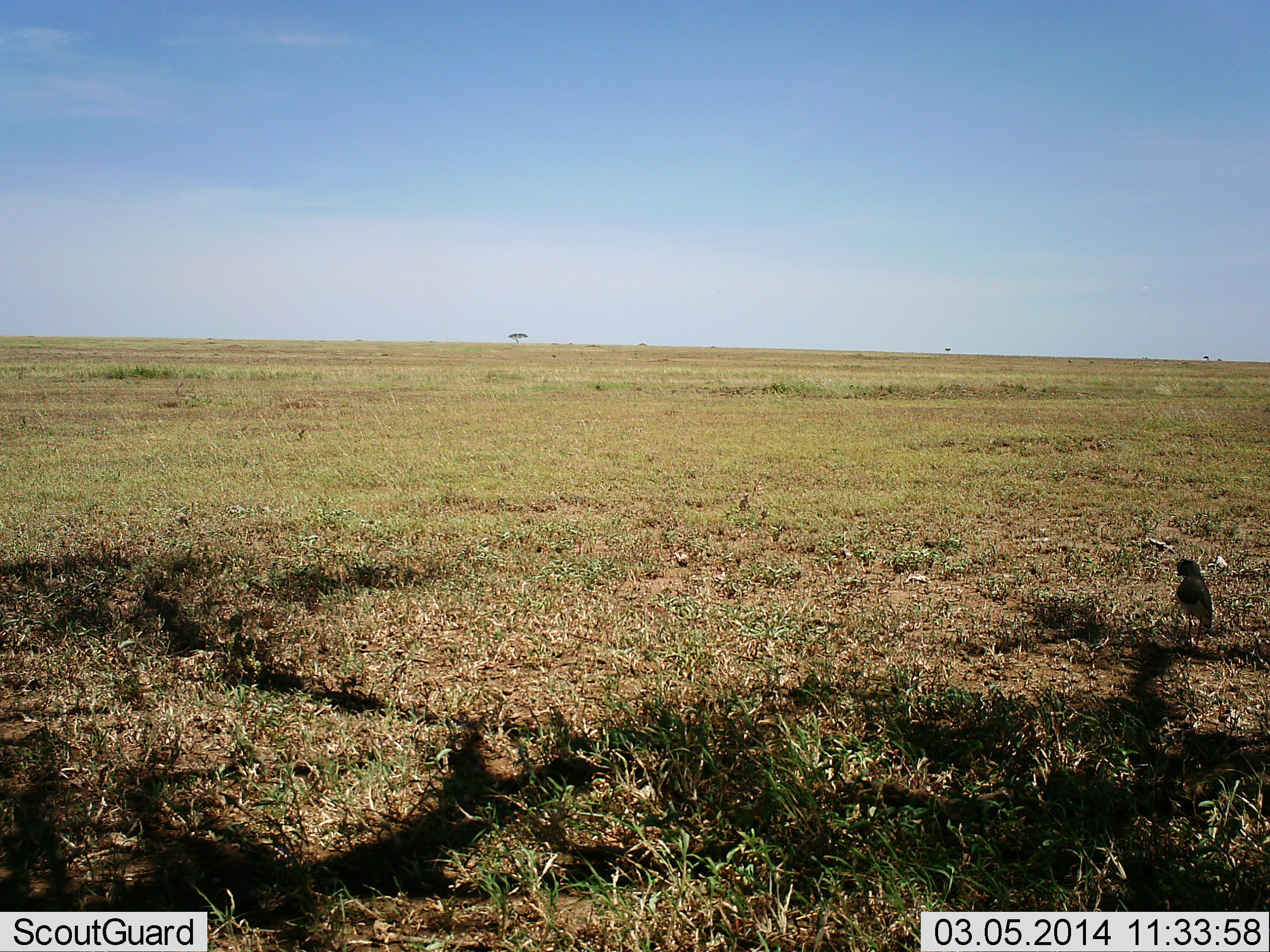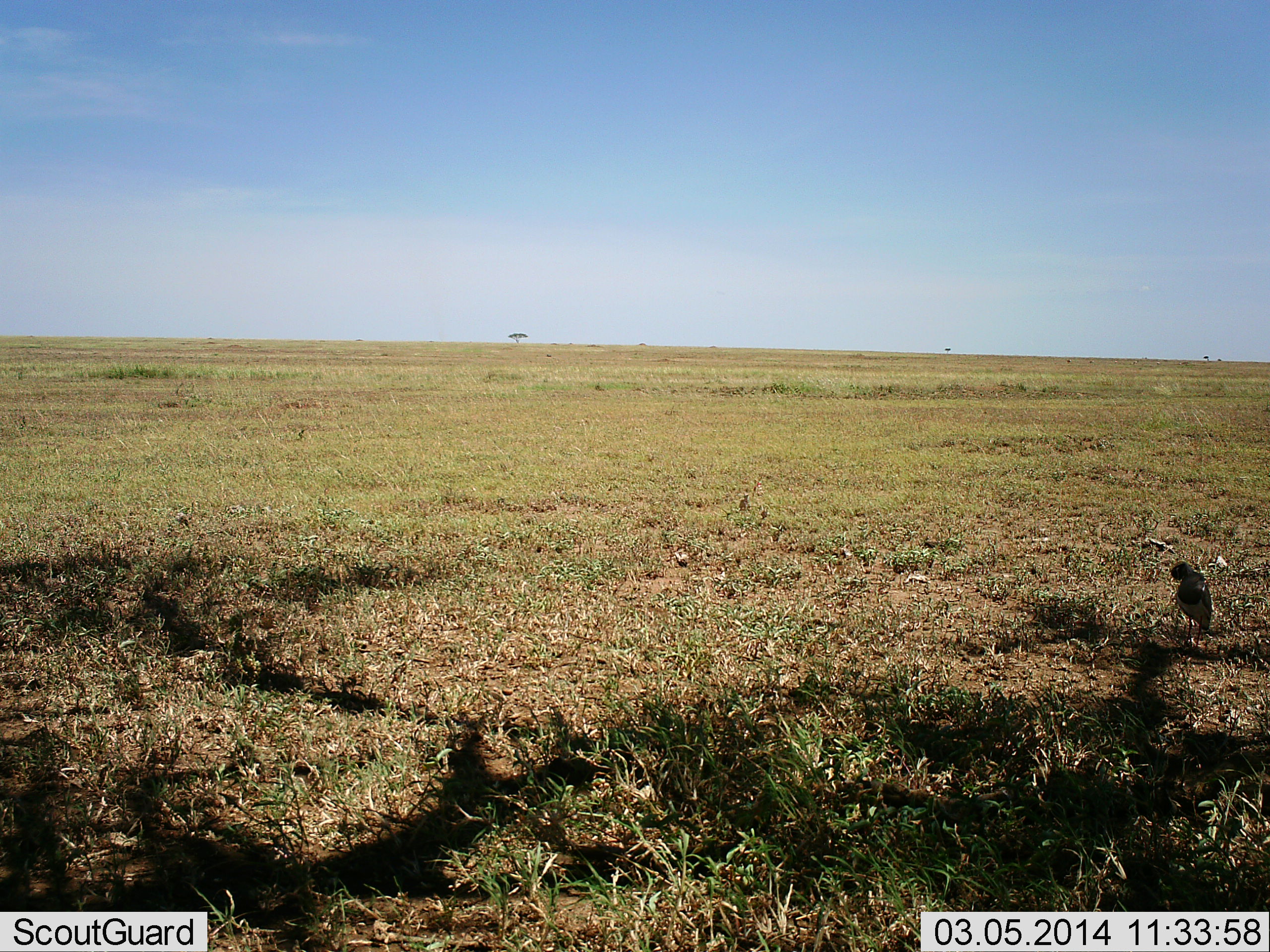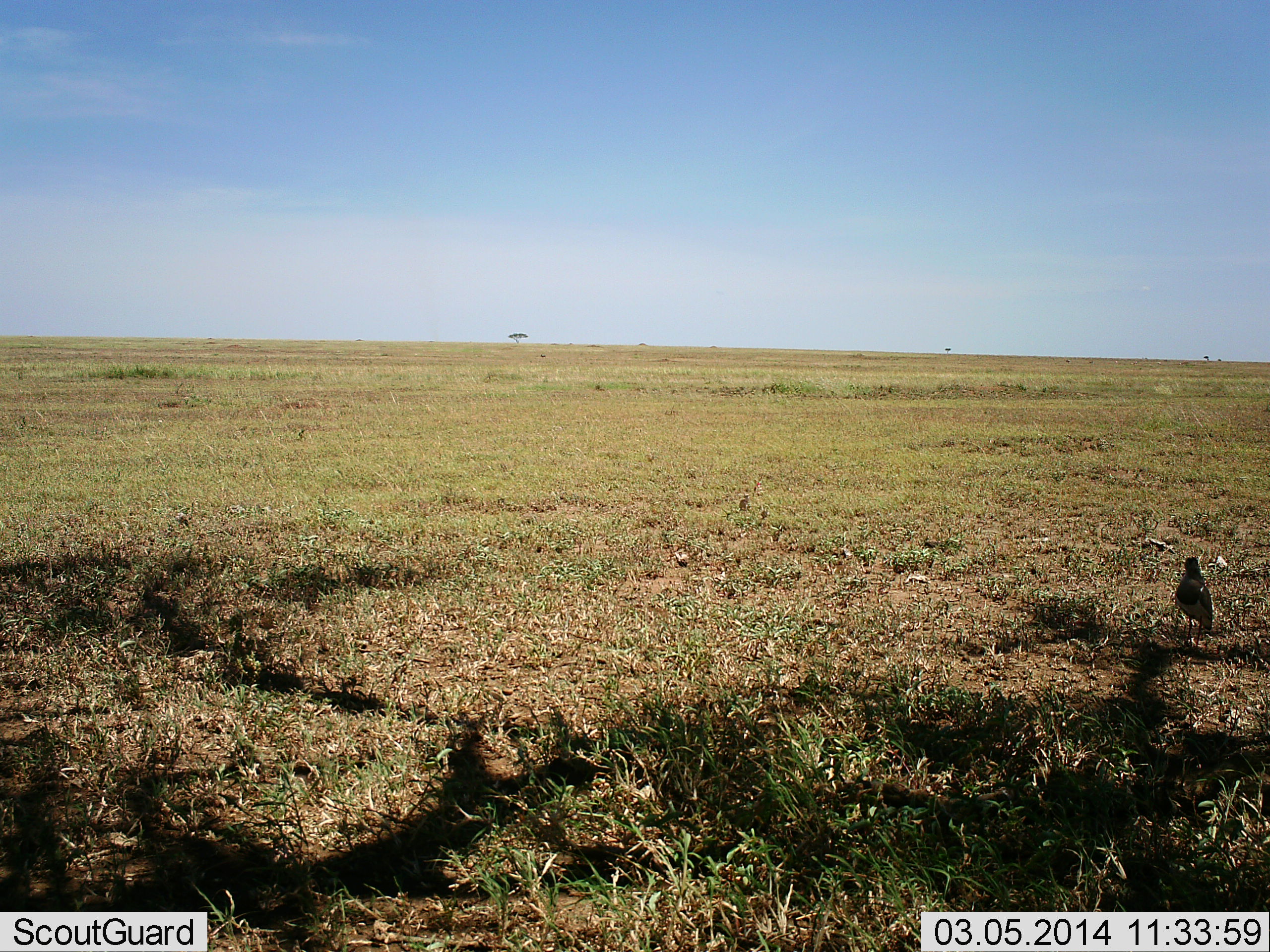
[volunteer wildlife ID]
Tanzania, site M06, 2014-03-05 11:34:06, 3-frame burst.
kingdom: Animalia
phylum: Chordata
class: Aves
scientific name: Aves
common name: bird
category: otherbird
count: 1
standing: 90%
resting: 20%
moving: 0%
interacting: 0%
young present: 0%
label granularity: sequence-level